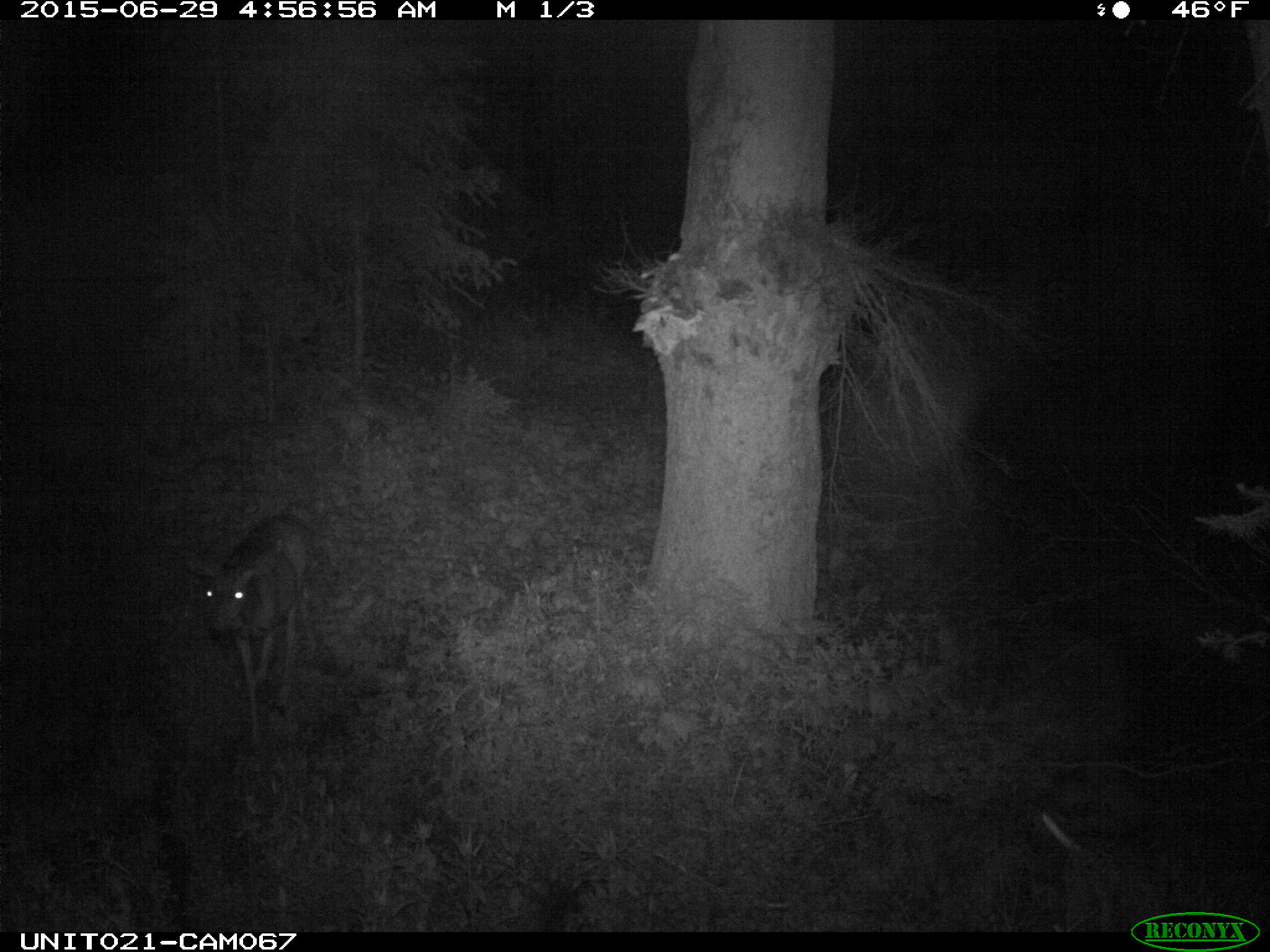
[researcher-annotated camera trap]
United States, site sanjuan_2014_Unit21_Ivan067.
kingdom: Animalia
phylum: Chordata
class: Mammalia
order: Artiodactyla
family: Cervidae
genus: Odocoileus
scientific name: Odocoileus hemionus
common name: mule deer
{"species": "Odocoileus hemionus (mule deer)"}